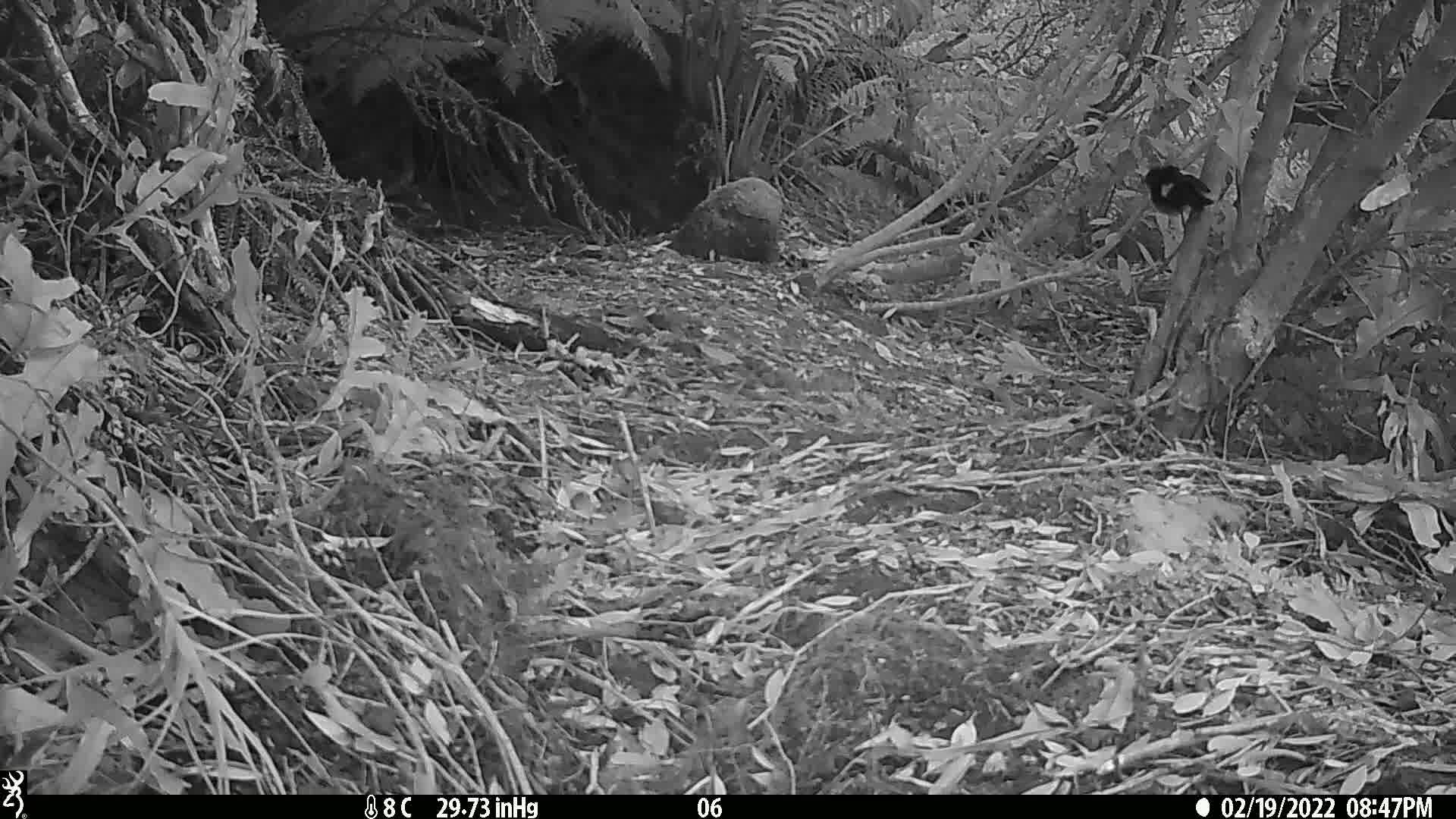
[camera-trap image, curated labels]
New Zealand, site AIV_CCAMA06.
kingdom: Animalia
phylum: Chordata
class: Aves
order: Passeriformes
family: Petroicidae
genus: Petroica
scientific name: Petroica macrocephala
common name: tomtit